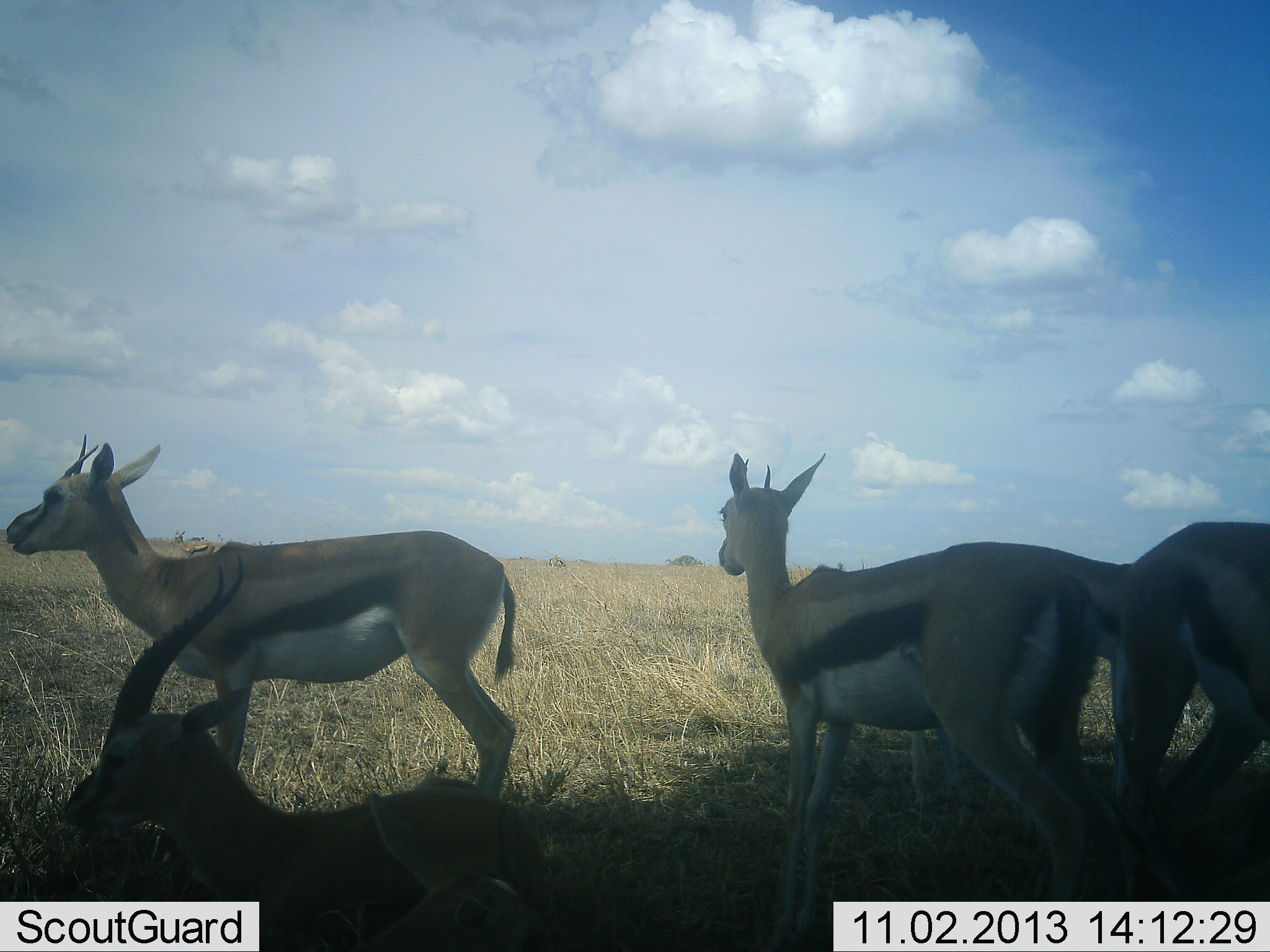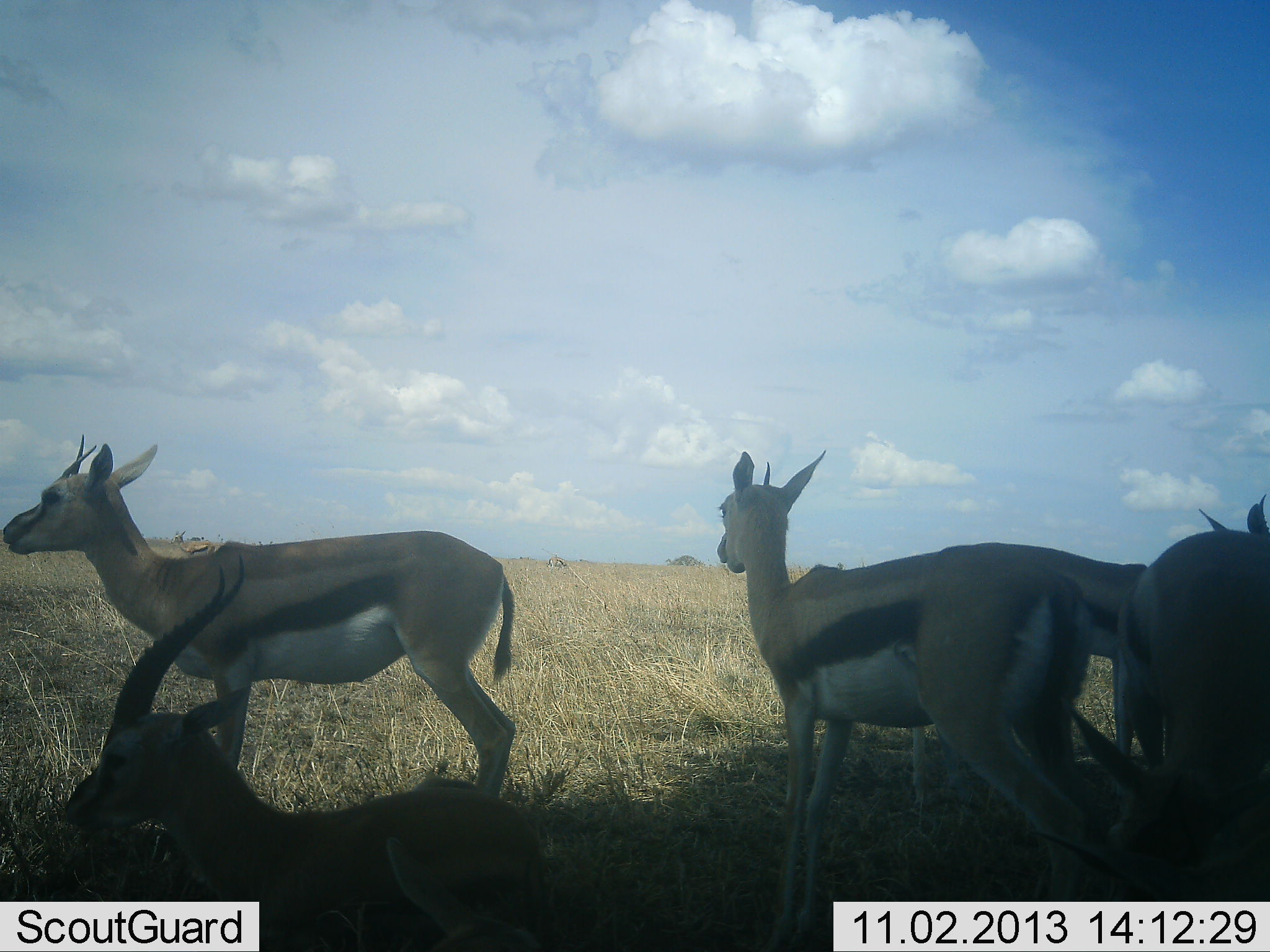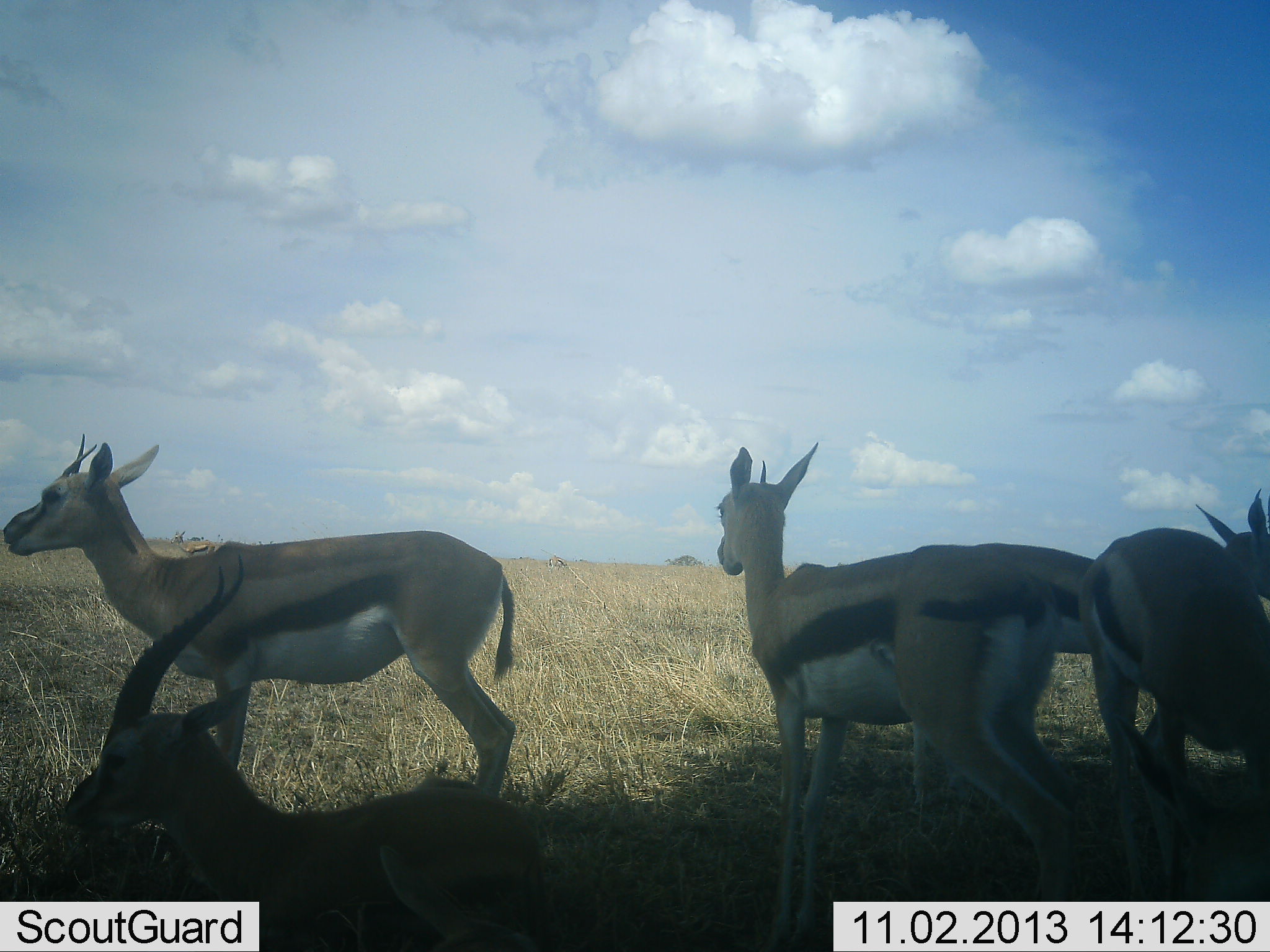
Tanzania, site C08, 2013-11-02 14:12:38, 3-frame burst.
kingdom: Animalia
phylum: Chordata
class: Mammalia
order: Artiodactyla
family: Bovidae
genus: Eudorcas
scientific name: Eudorcas thomsonii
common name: thomson's gazelle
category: gazellethomsons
Gazellethomsons (thomson's gazelle) (Eudorcas thomsonii), count 5. Behavior (volunteer vote fractions): standing 90%, resting 60%, moving 10%, interacting 10%. Young present (vote fraction): 10%. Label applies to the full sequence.